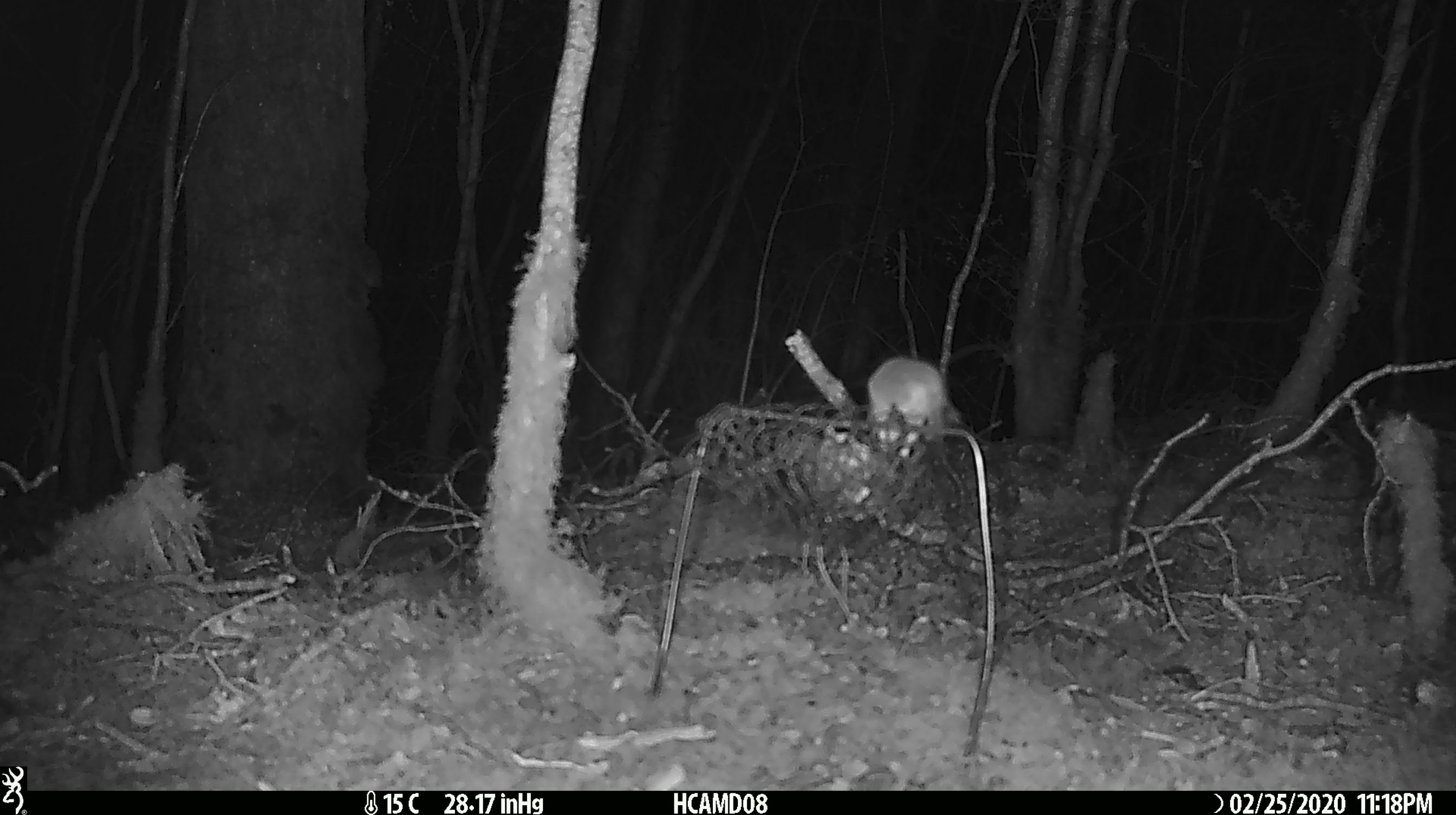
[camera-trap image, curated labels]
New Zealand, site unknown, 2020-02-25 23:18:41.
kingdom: Animalia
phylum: Chordata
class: Mammalia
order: Rodentia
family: Muridae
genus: Mus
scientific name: Mus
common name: mouse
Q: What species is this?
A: Mouse (Mus).